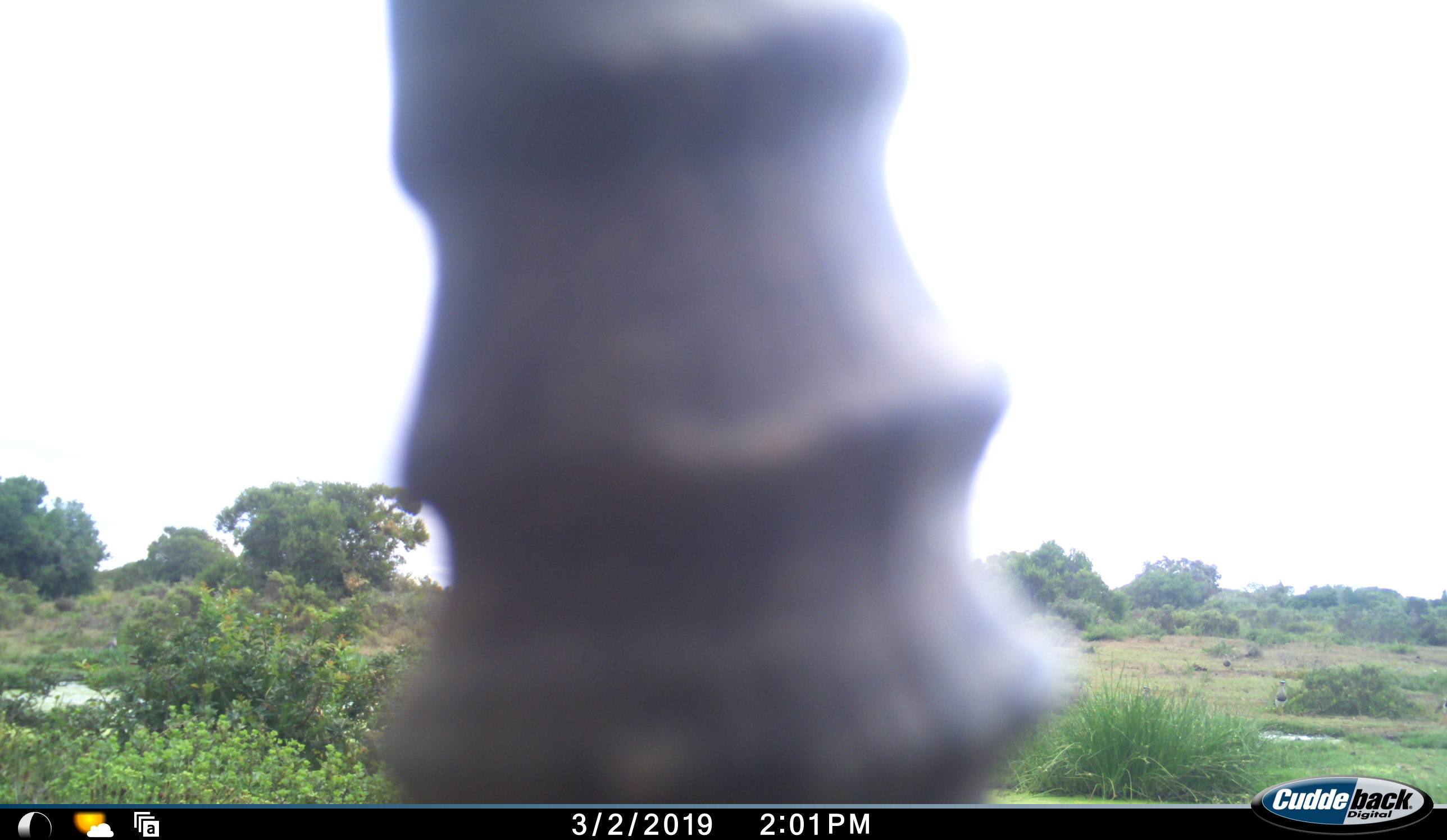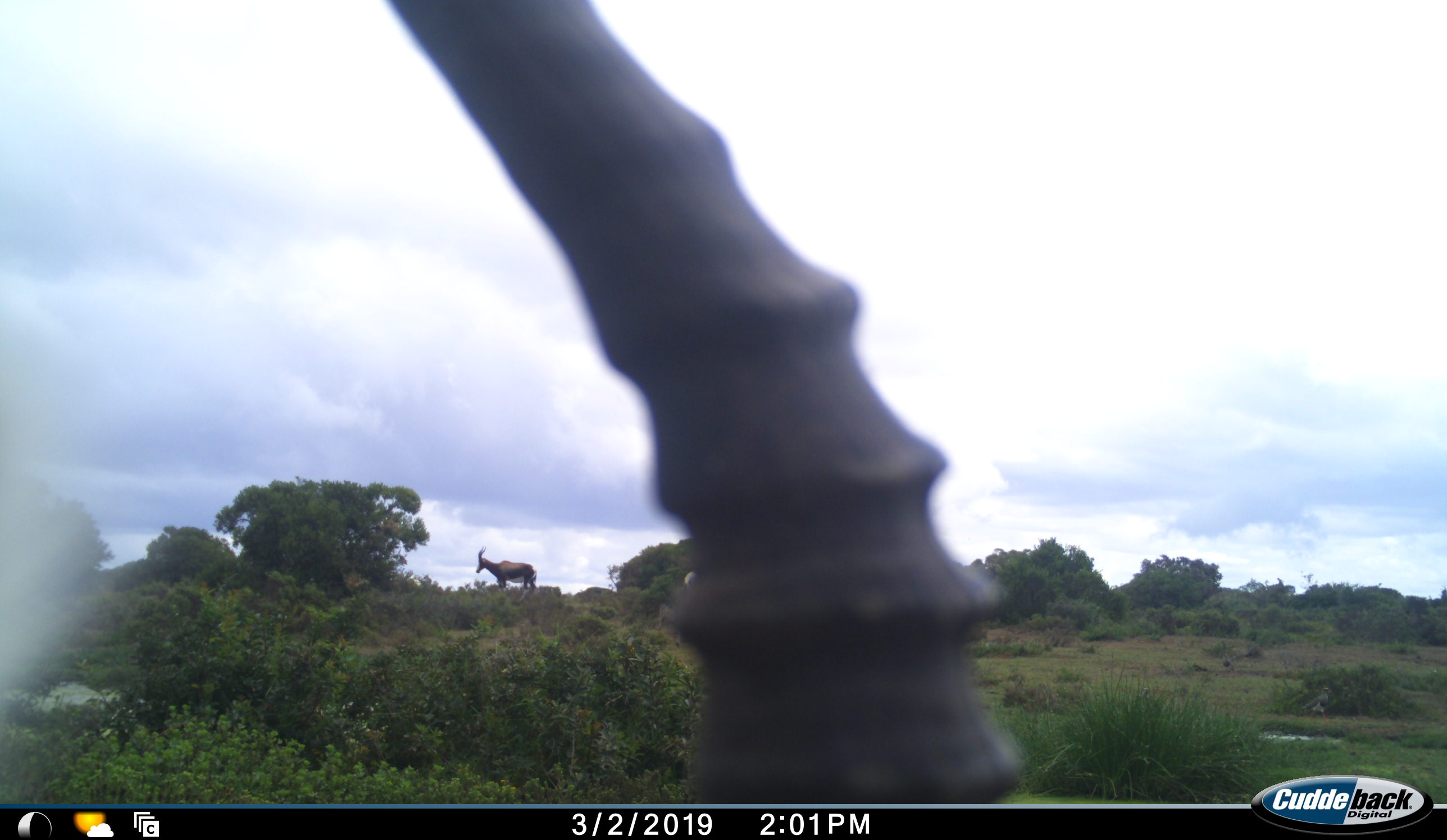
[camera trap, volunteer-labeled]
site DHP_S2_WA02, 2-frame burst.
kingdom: Animalia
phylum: Chordata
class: Mammalia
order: Artiodactyla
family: Bovidae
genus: Damaliscus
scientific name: Damaliscus pygargus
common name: bontebok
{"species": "bontebok (Damaliscus pygargus)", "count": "1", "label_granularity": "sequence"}